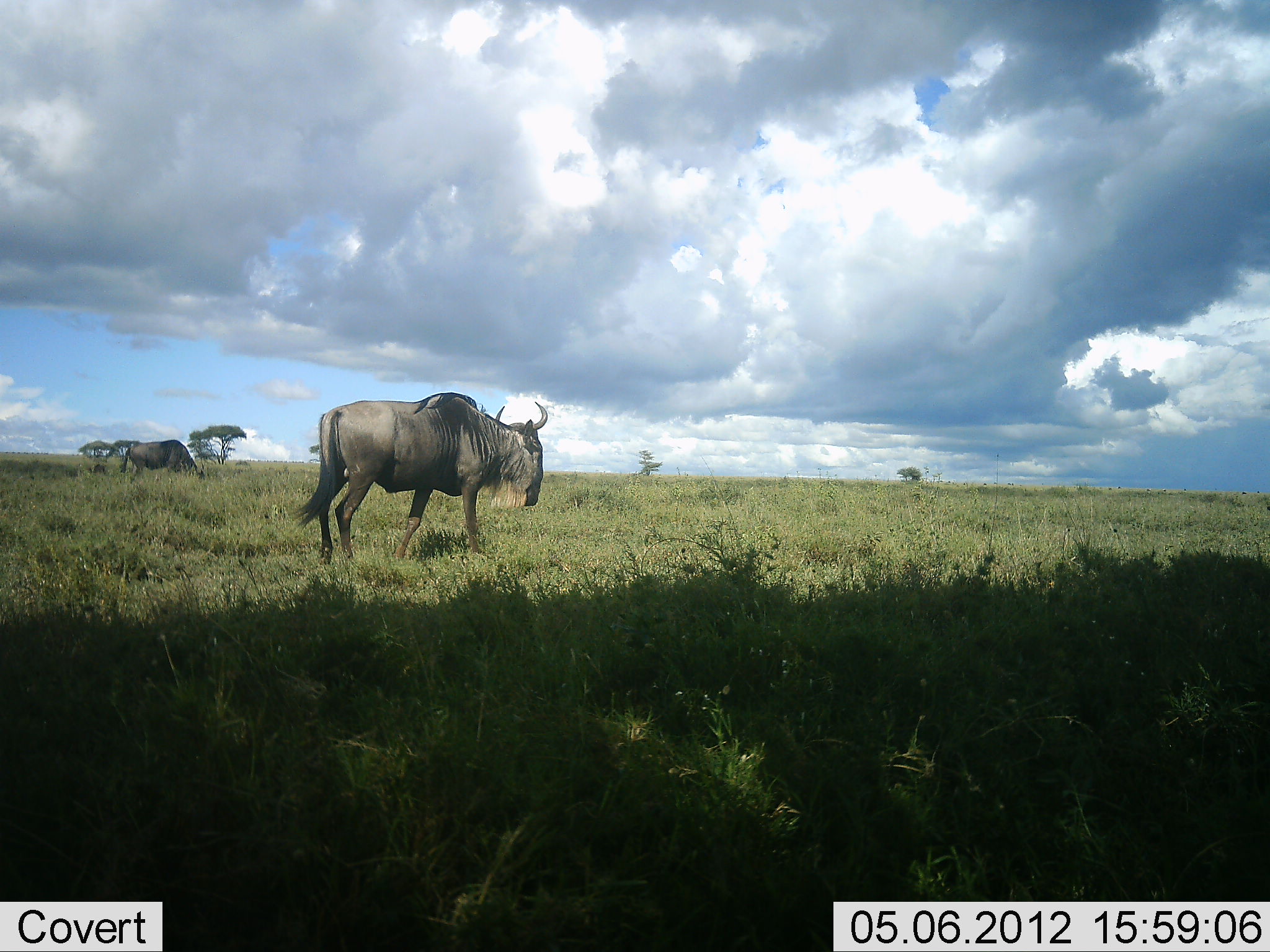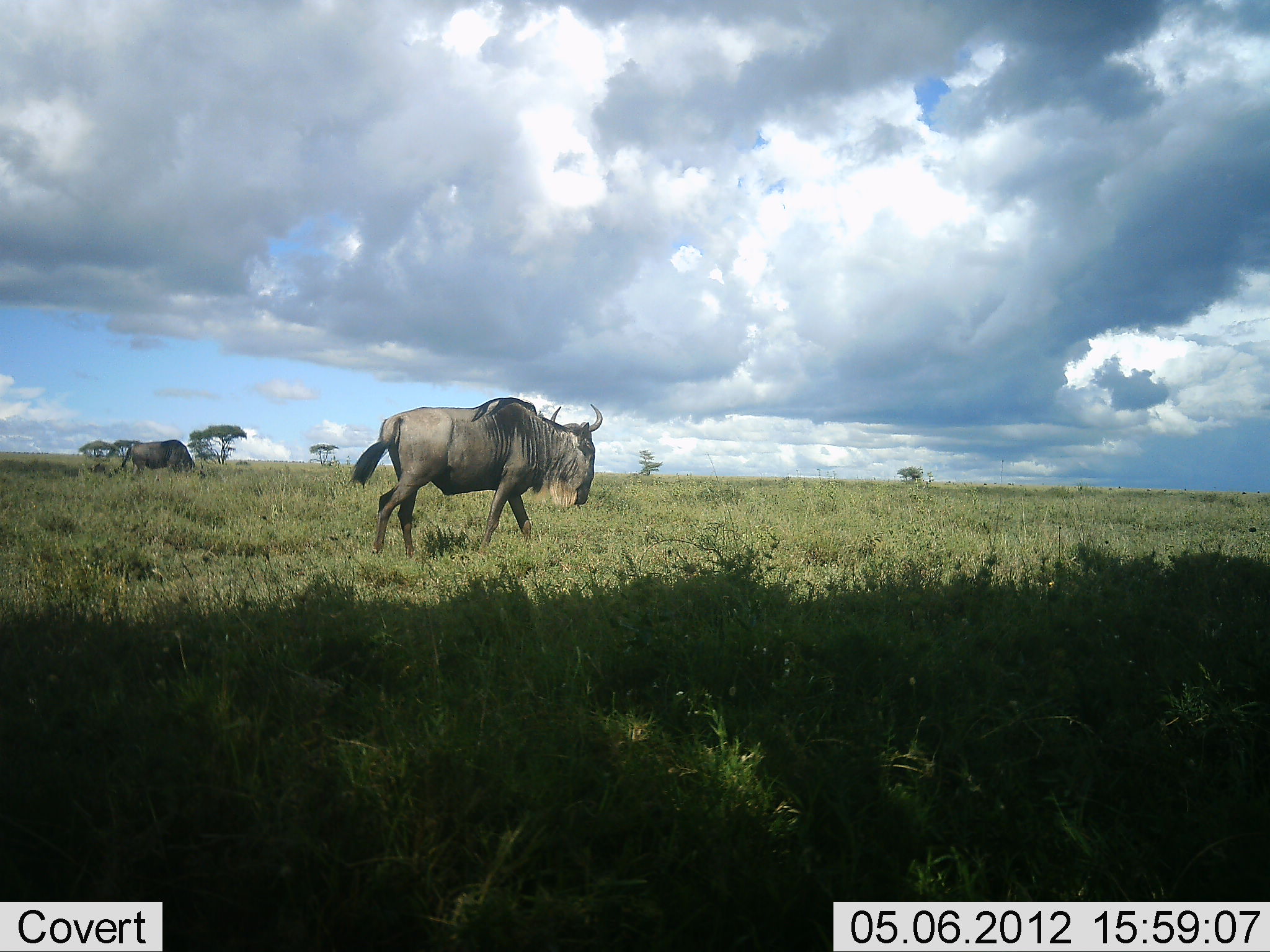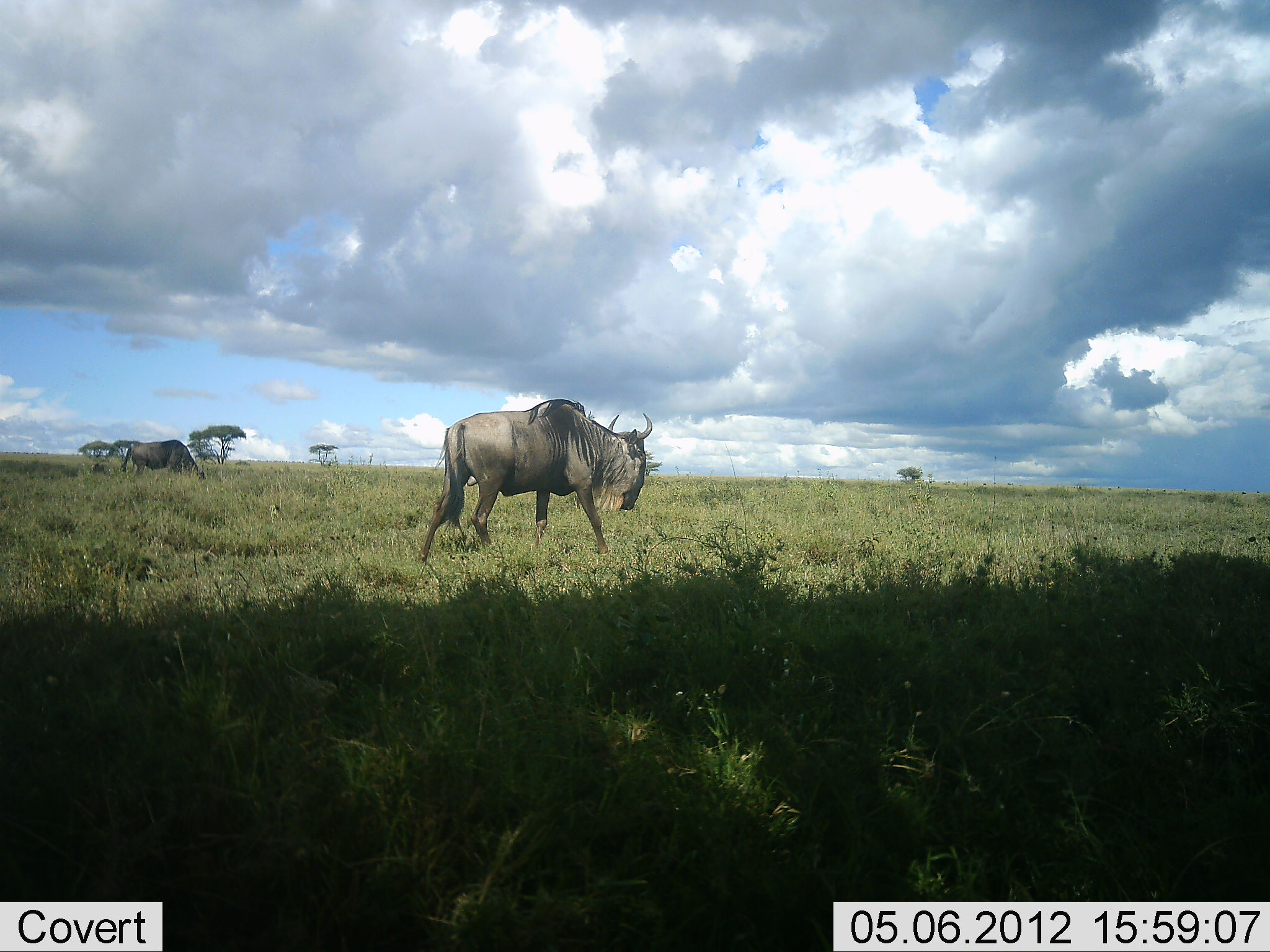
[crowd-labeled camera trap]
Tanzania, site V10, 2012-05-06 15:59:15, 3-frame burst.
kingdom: Animalia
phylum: Chordata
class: Mammalia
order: Artiodactyla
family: Bovidae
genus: Connochaetes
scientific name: Connochaetes taurinus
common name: blue wildebeest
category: wildebeest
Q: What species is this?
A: Wildebeest (blue wildebeest) (Connochaetes taurinus).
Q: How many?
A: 2.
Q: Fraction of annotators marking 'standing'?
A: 60%.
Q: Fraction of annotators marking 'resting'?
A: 0%.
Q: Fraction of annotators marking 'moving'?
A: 90%.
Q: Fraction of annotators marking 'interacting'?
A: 0%.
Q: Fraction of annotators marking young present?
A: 0%.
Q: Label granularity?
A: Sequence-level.